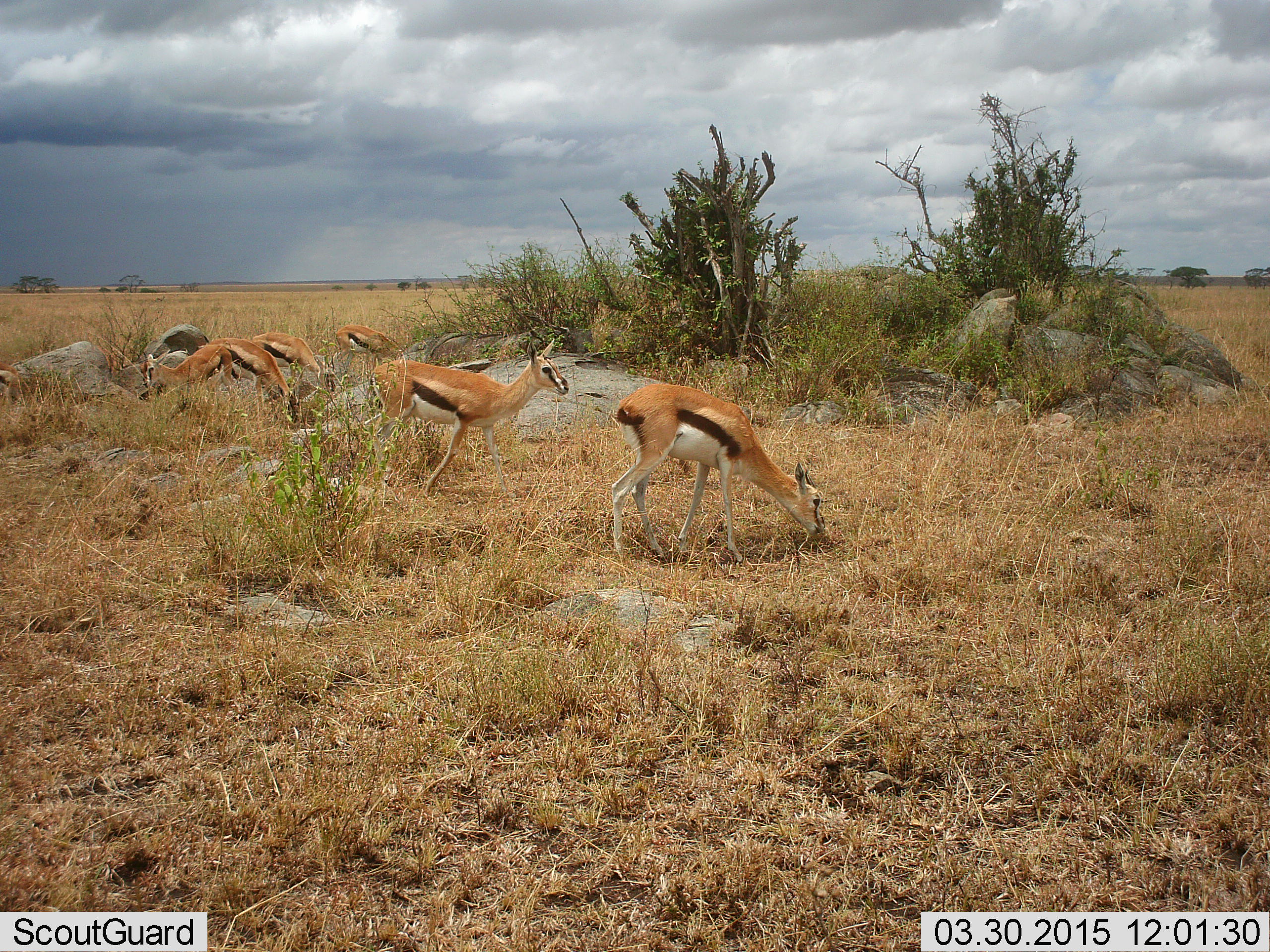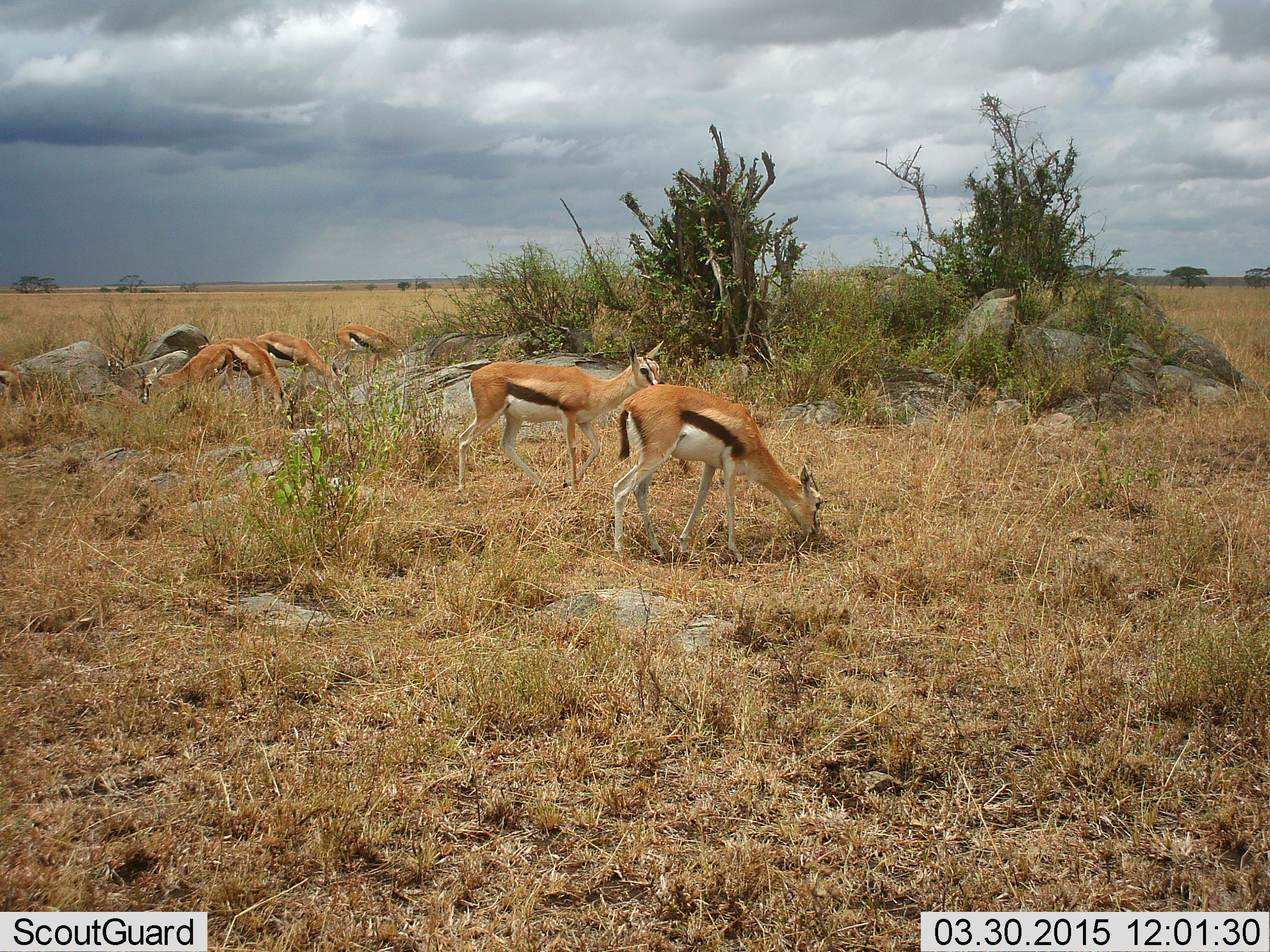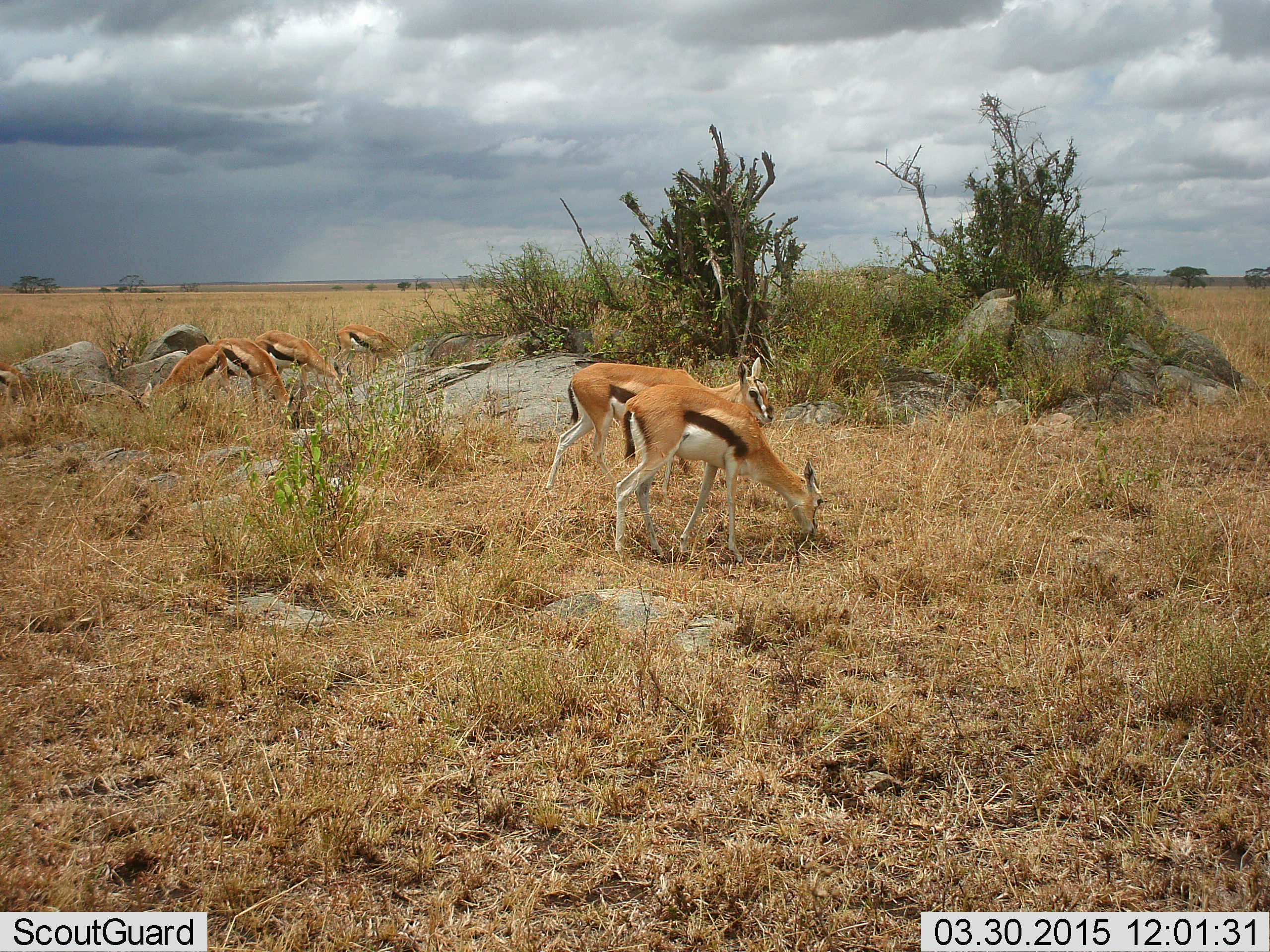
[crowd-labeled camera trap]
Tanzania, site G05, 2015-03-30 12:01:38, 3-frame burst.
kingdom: Animalia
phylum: Chordata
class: Mammalia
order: Artiodactyla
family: Bovidae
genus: Eudorcas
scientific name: Eudorcas thomsonii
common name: thomson's gazelle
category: gazellethomsons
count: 5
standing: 60%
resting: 0%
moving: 30%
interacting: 0%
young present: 0%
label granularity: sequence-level